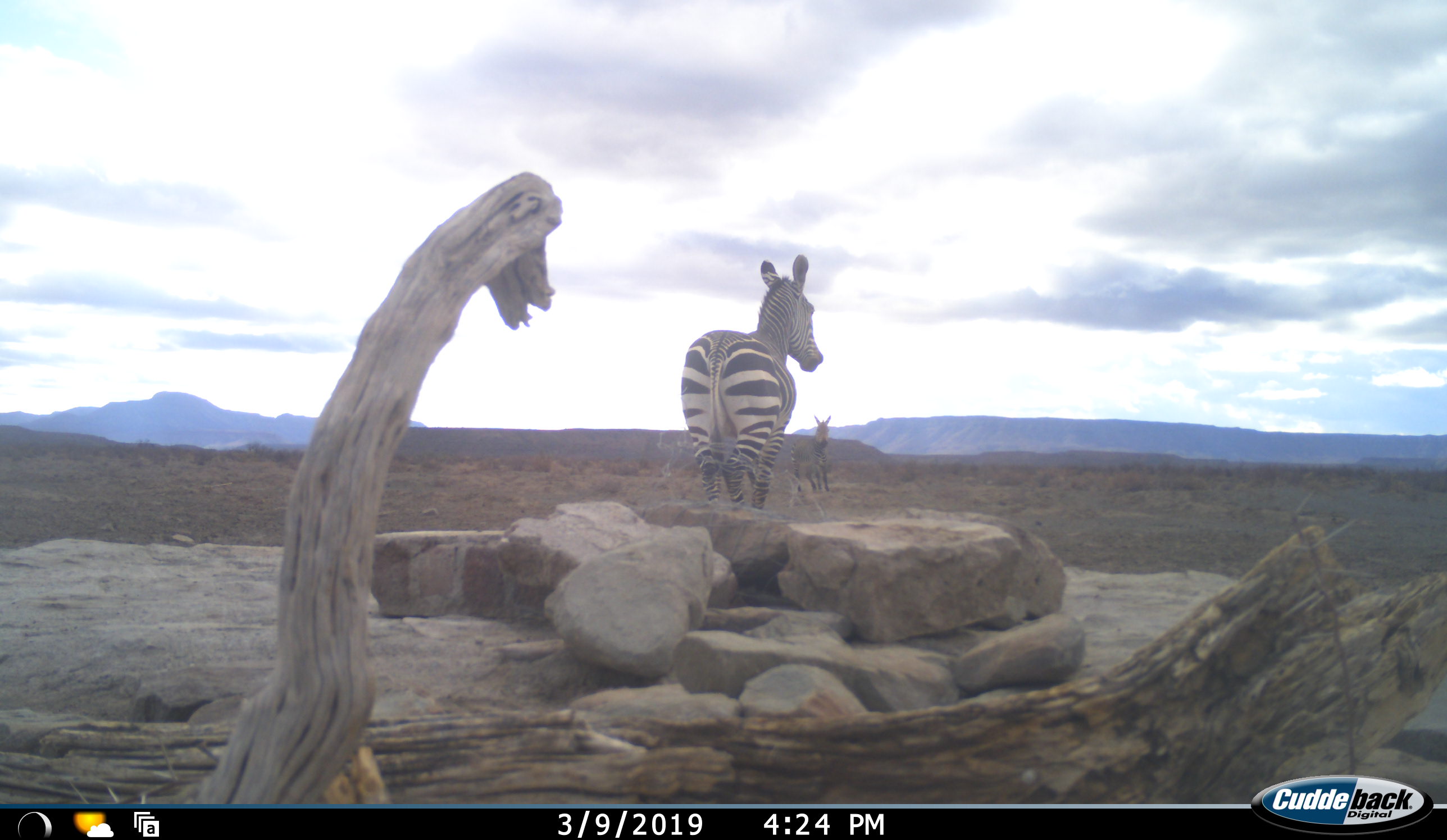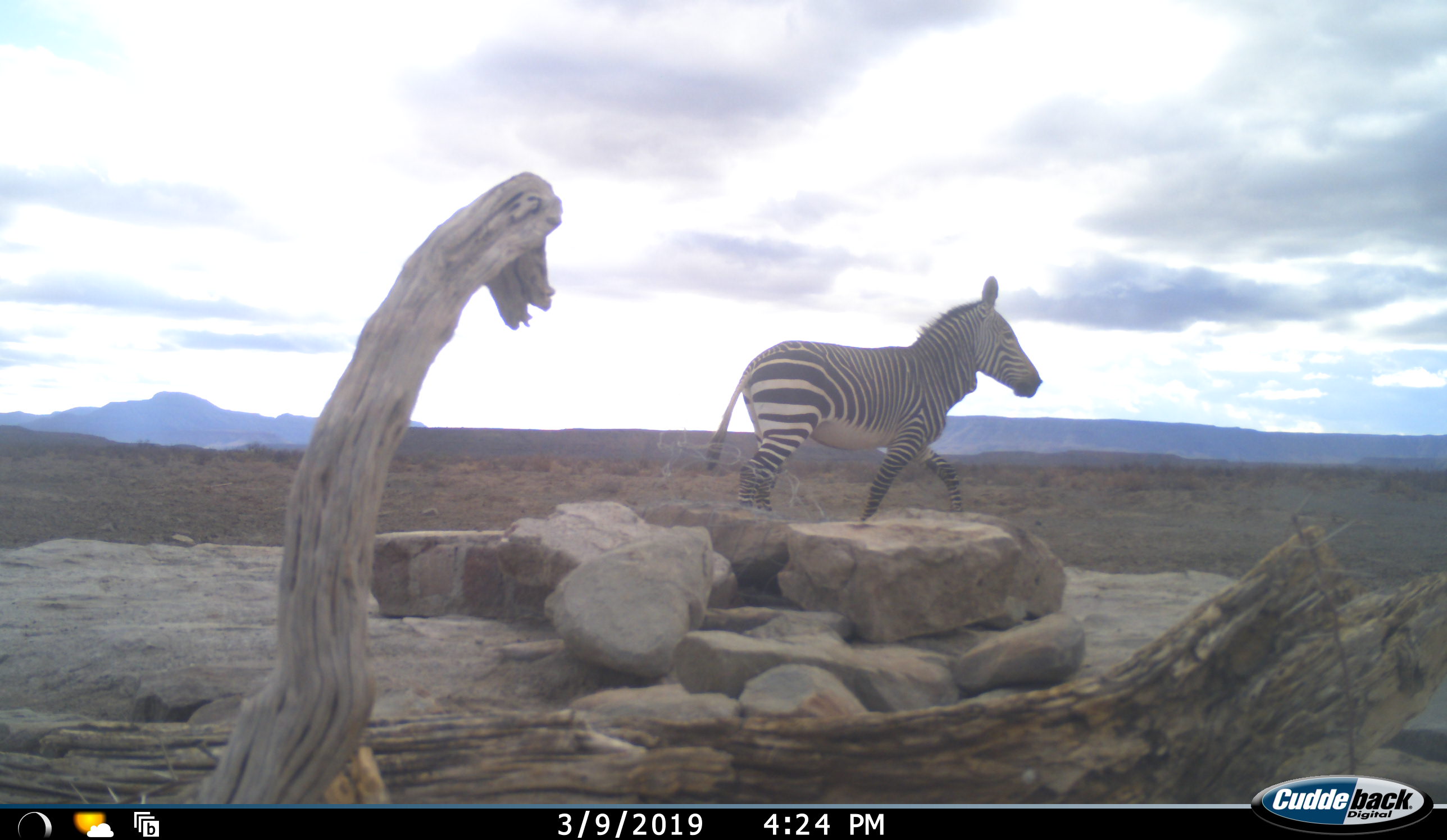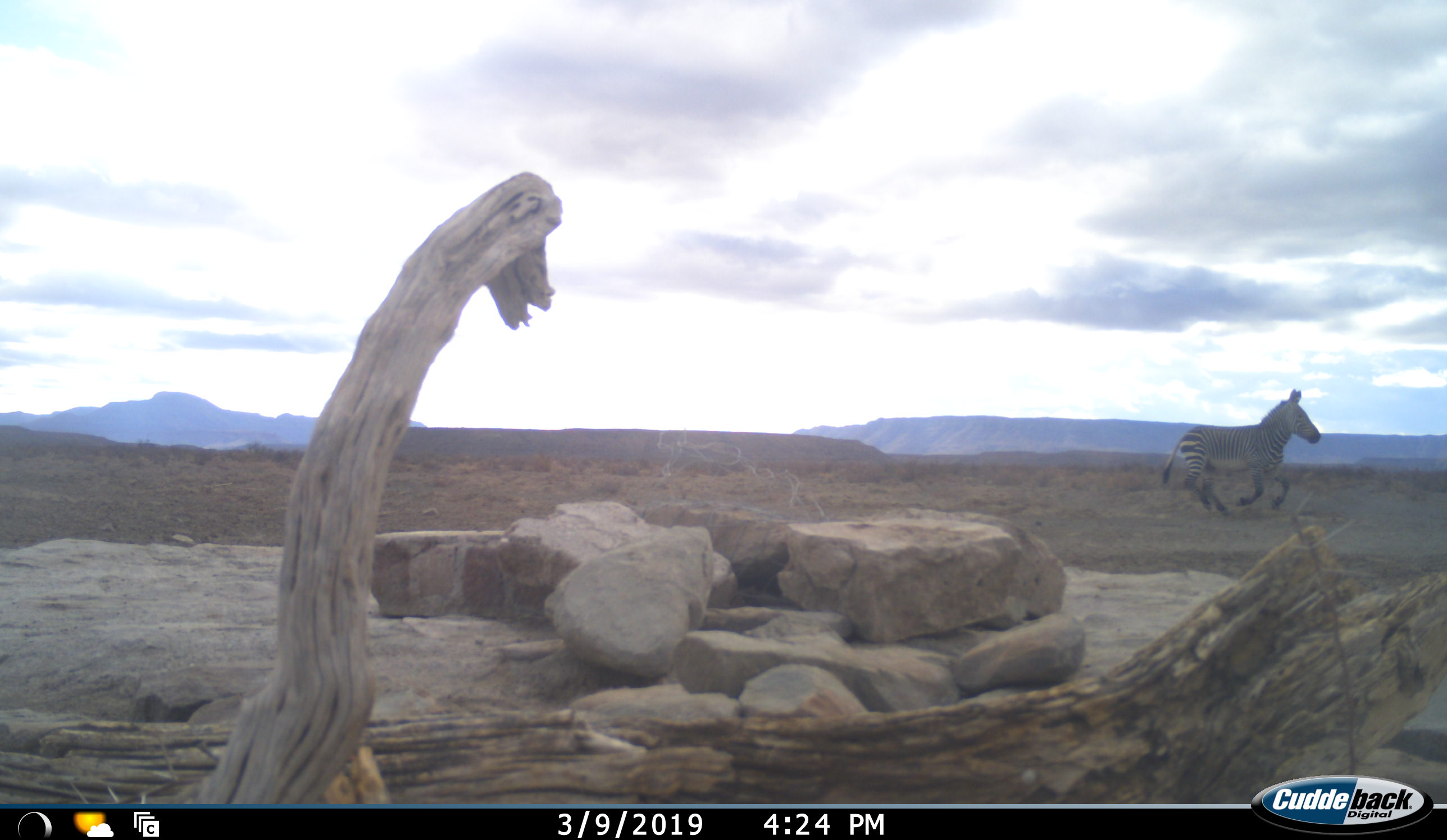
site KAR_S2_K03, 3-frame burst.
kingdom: Animalia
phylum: Chordata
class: Mammalia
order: Perissodactyla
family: Equidae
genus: Equus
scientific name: Equus zebra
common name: mountain zebra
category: zebramountain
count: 2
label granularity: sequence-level